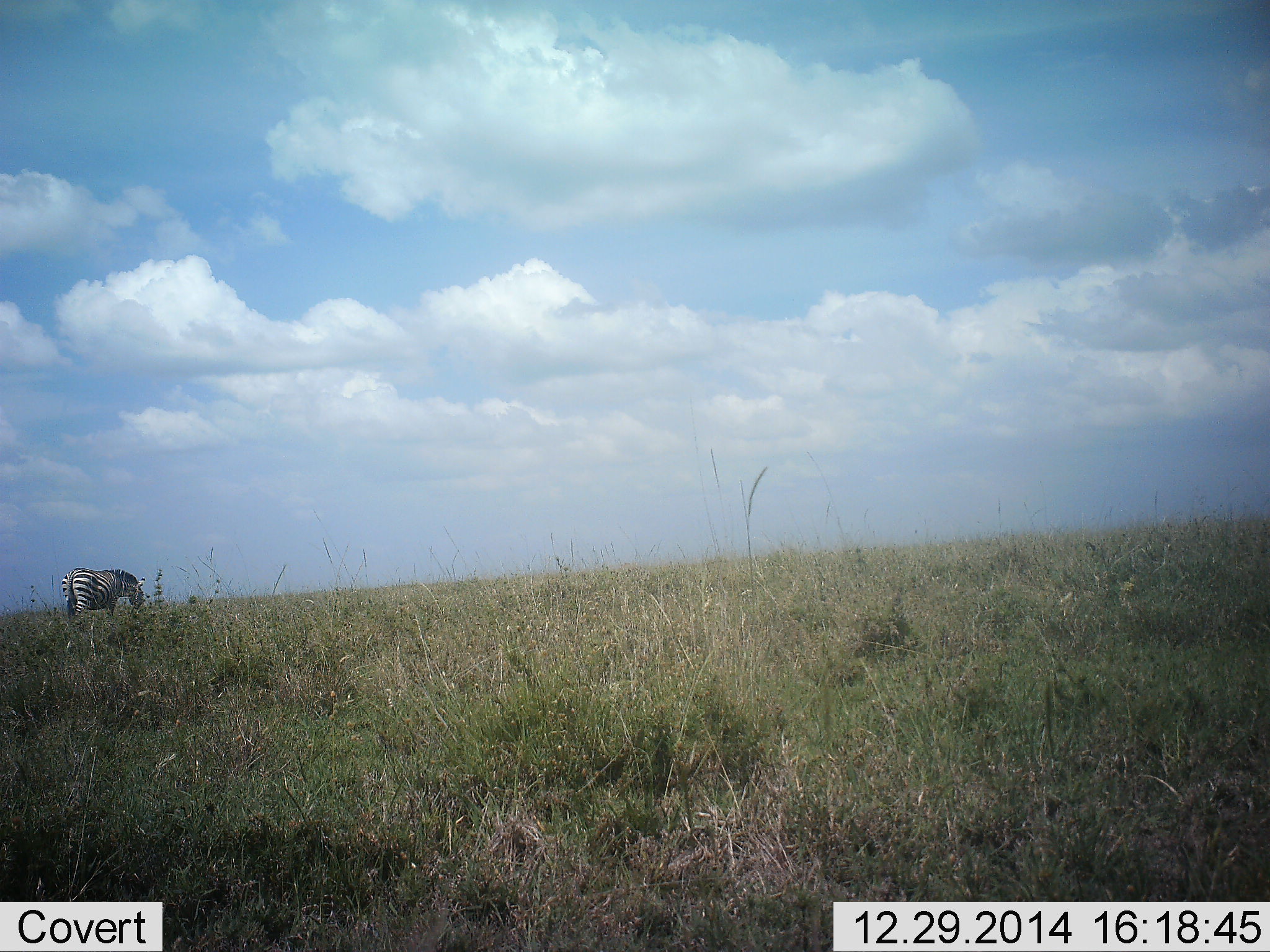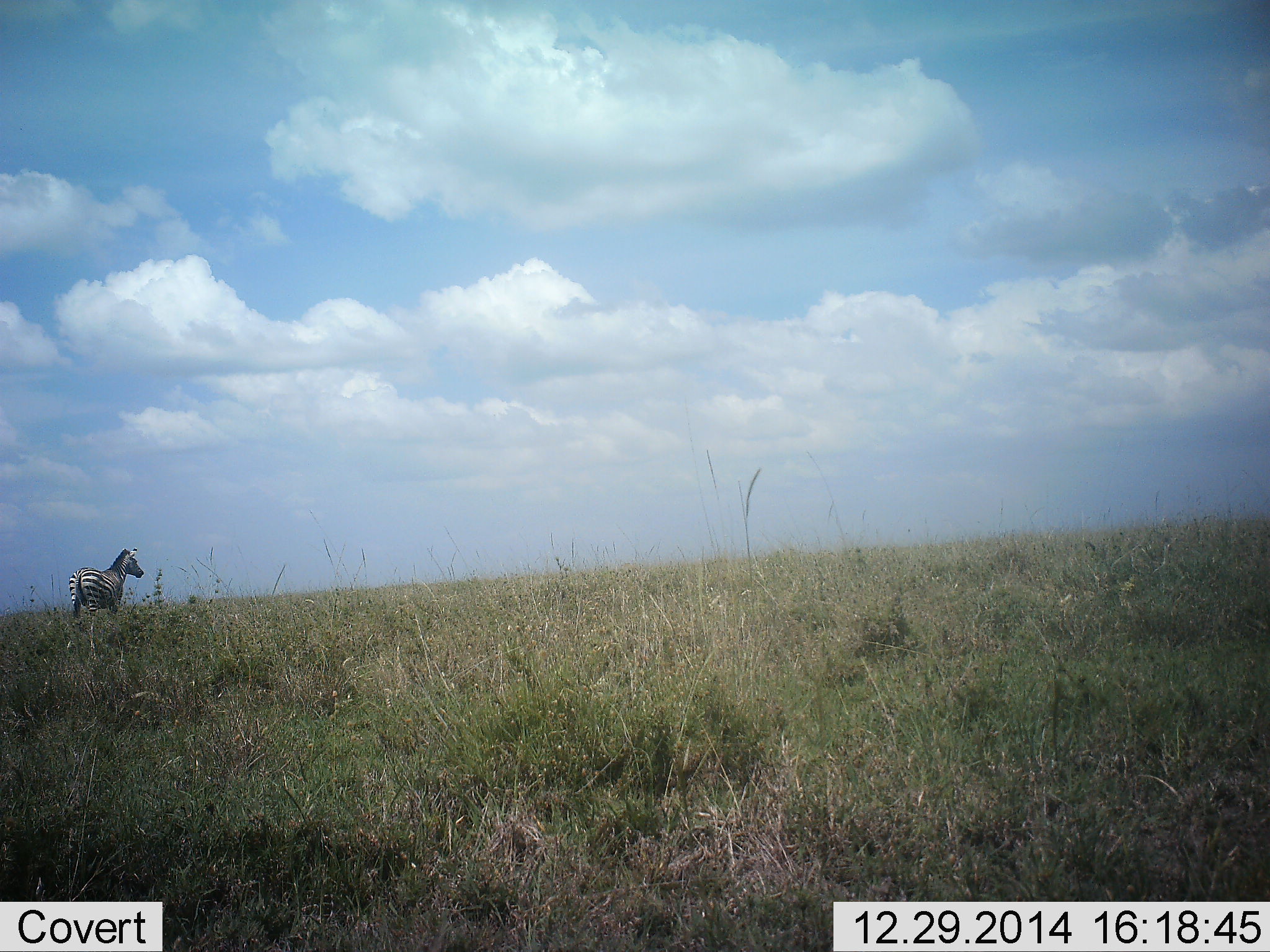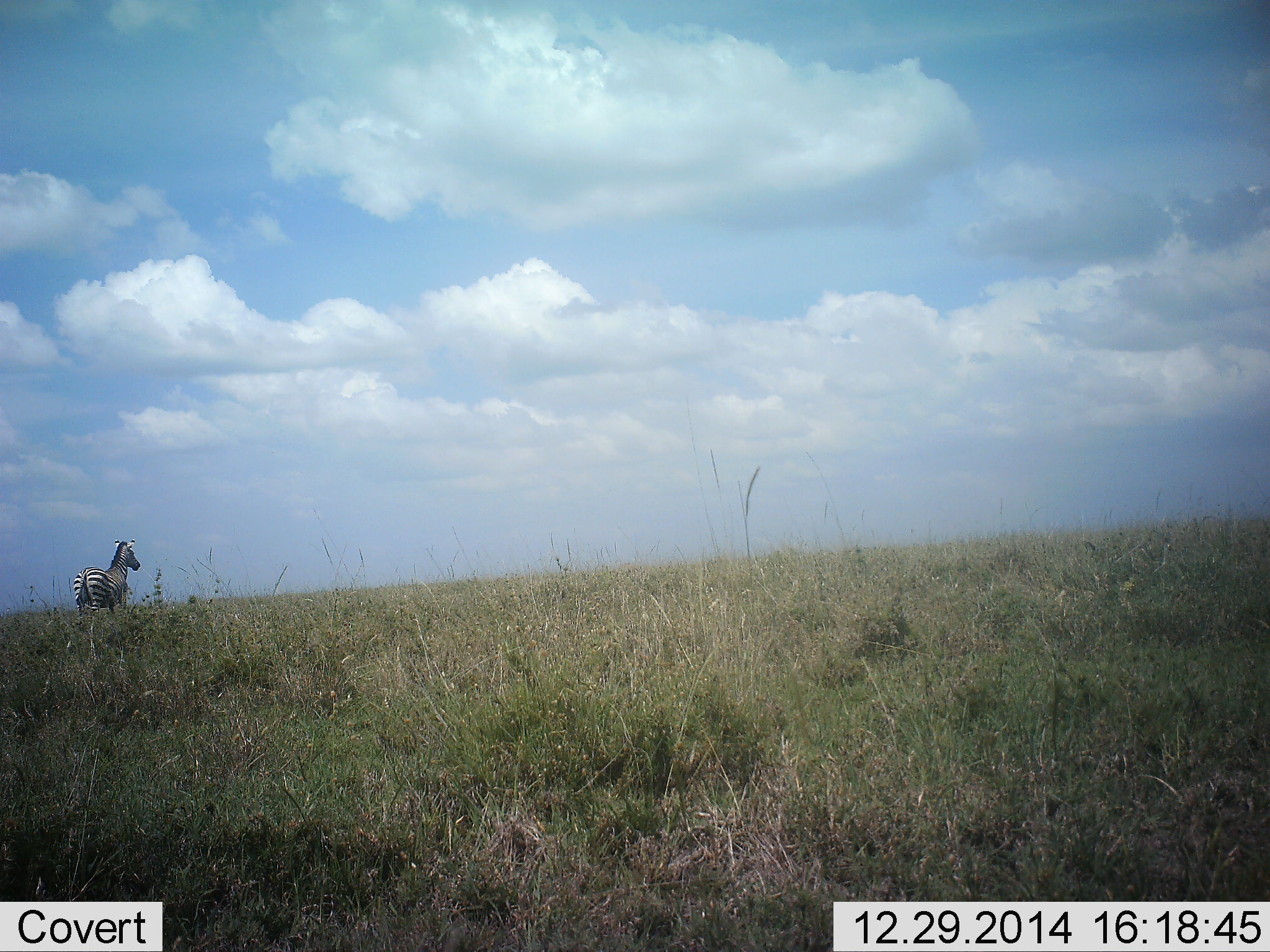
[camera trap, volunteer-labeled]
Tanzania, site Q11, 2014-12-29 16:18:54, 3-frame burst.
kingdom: Animalia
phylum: Chordata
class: Mammalia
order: Perissodactyla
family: Equidae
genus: Equus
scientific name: Equus quagga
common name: plains zebra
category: zebra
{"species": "zebra (plains zebra) (Equus quagga)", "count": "1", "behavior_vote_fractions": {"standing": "70%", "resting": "0%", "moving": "10%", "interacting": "0%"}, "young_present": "0%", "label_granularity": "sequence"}